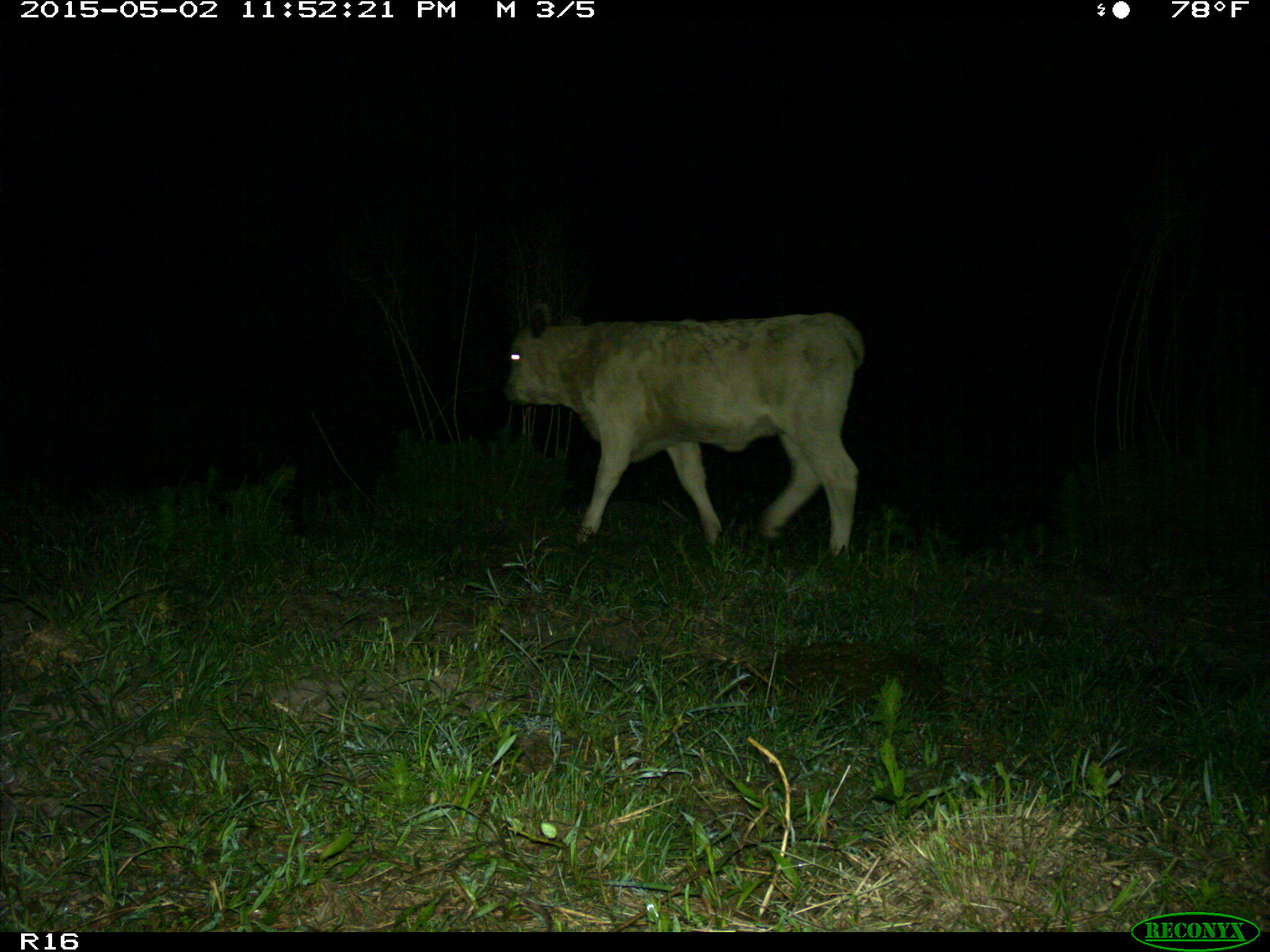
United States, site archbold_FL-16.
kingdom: Animalia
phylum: Chordata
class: Mammalia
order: Artiodactyla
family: Bovidae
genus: Bos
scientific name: Bos taurus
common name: domestic cow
Bos taurus (domestic cow).